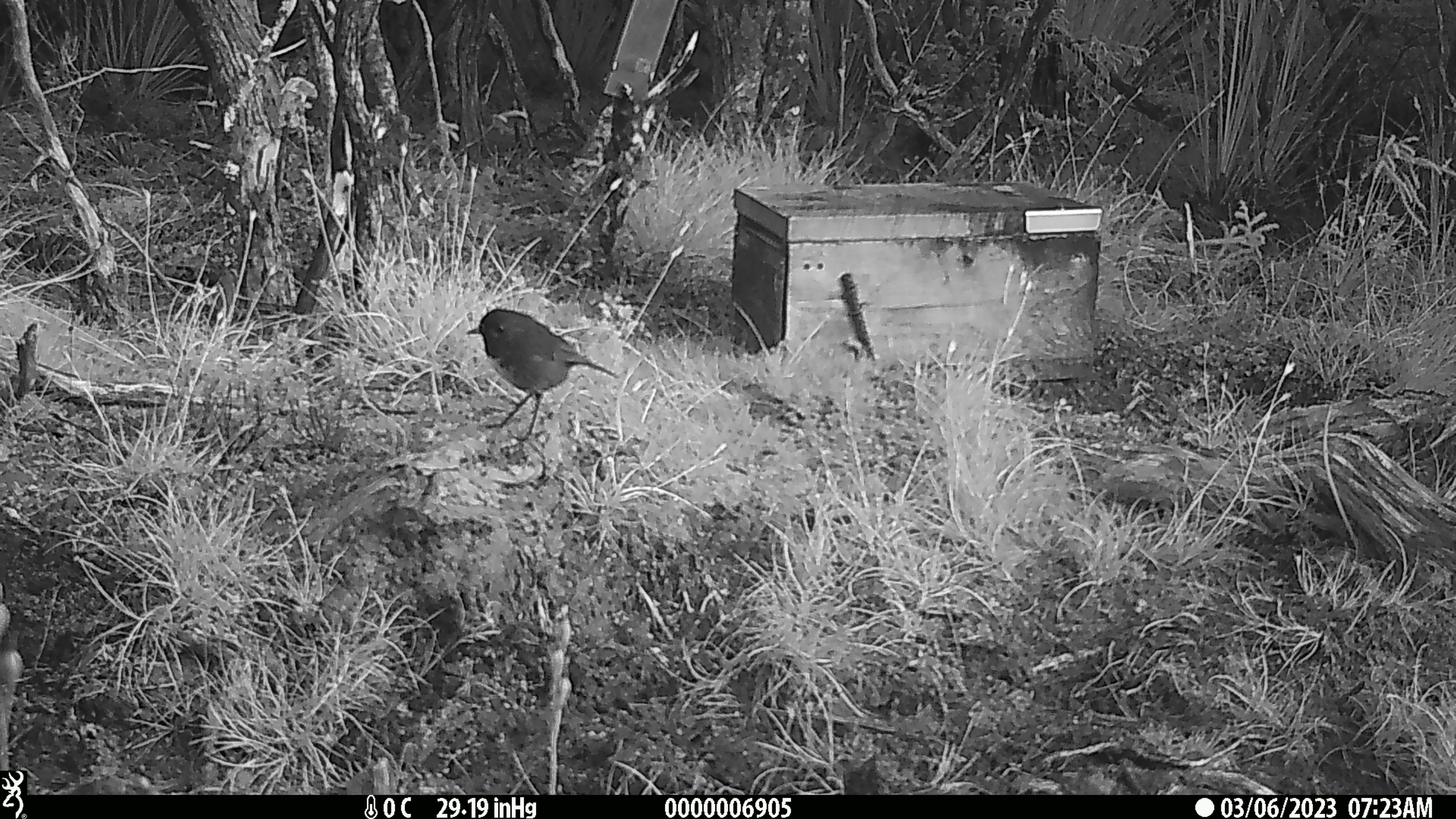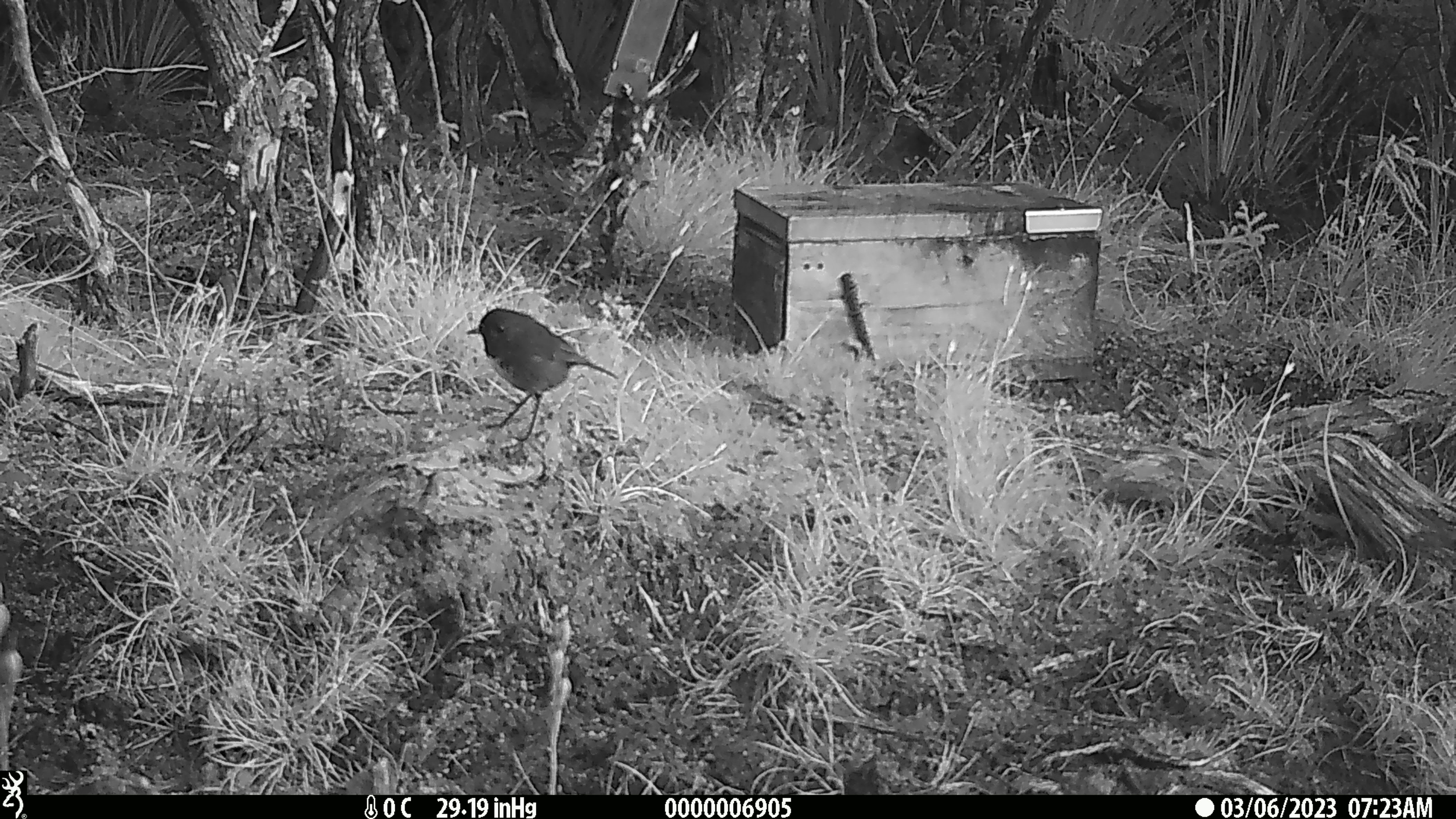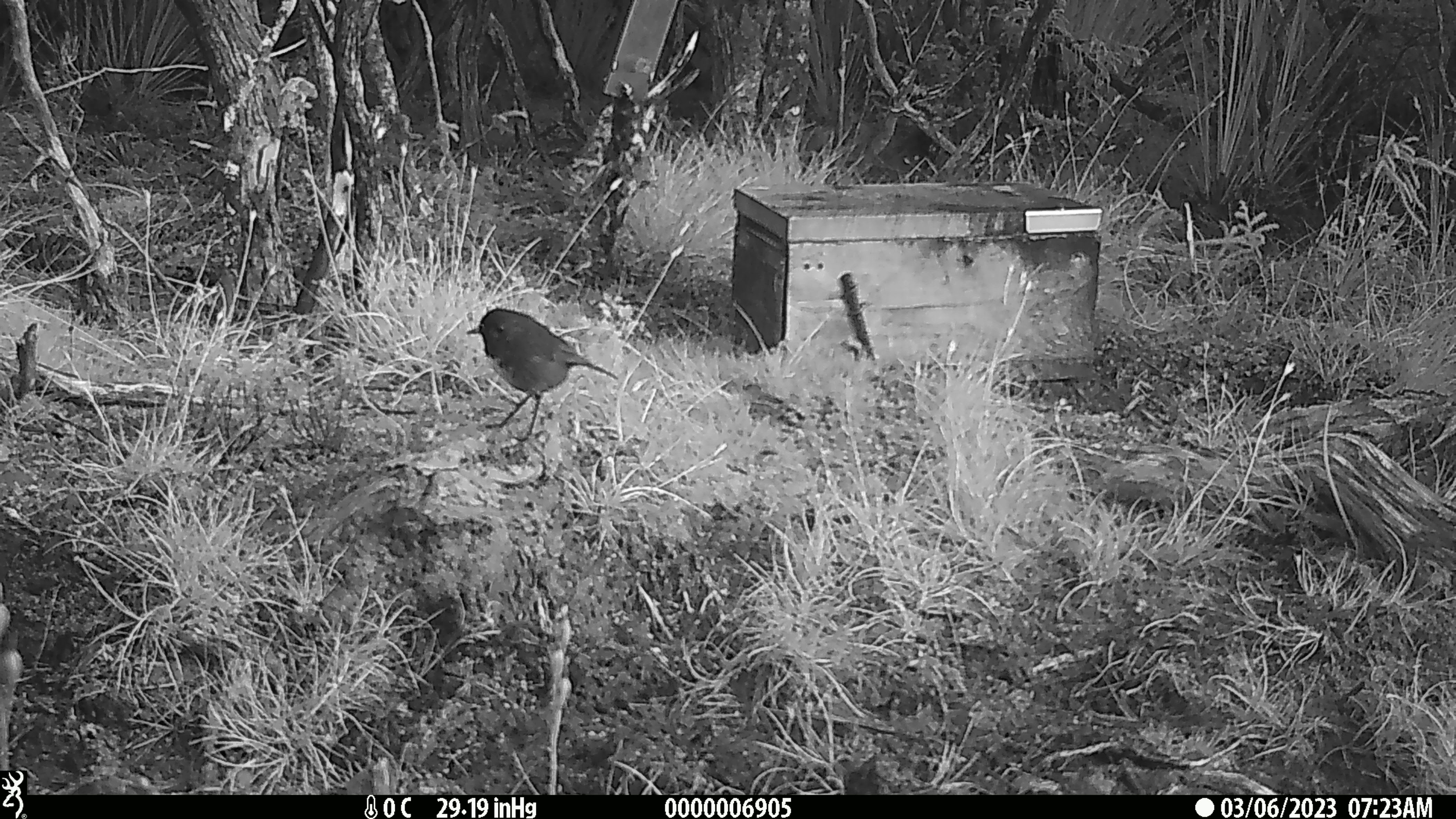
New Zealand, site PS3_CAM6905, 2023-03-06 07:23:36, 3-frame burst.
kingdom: Animalia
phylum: Chordata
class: Aves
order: Passeriformes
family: Petroicidae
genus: Petroica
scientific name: Petroica australis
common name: new zealand robin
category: robin